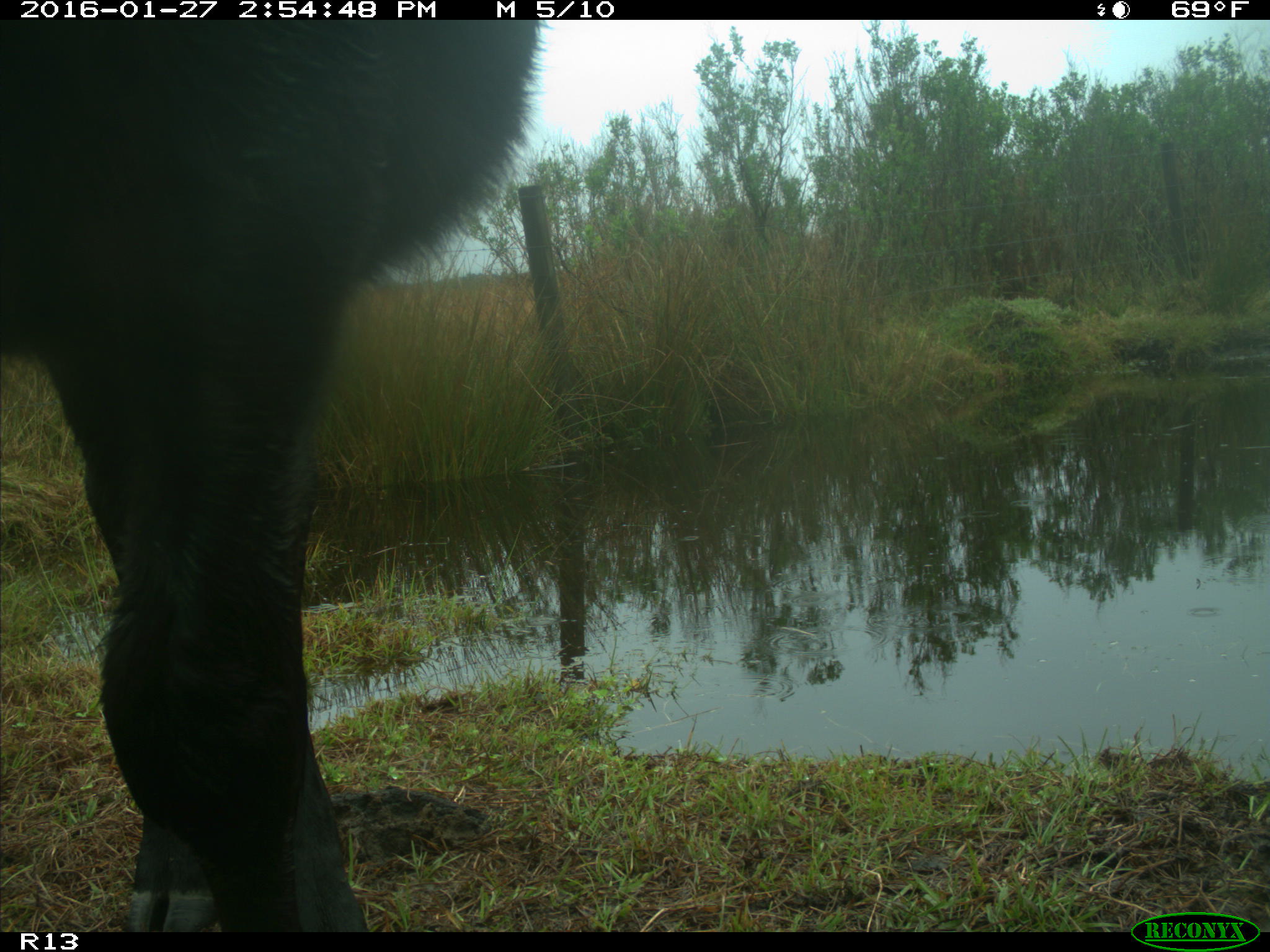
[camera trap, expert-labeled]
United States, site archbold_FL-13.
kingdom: Animalia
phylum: Chordata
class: Mammalia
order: Artiodactyla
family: Bovidae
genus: Bos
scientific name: Bos taurus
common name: domestic cow